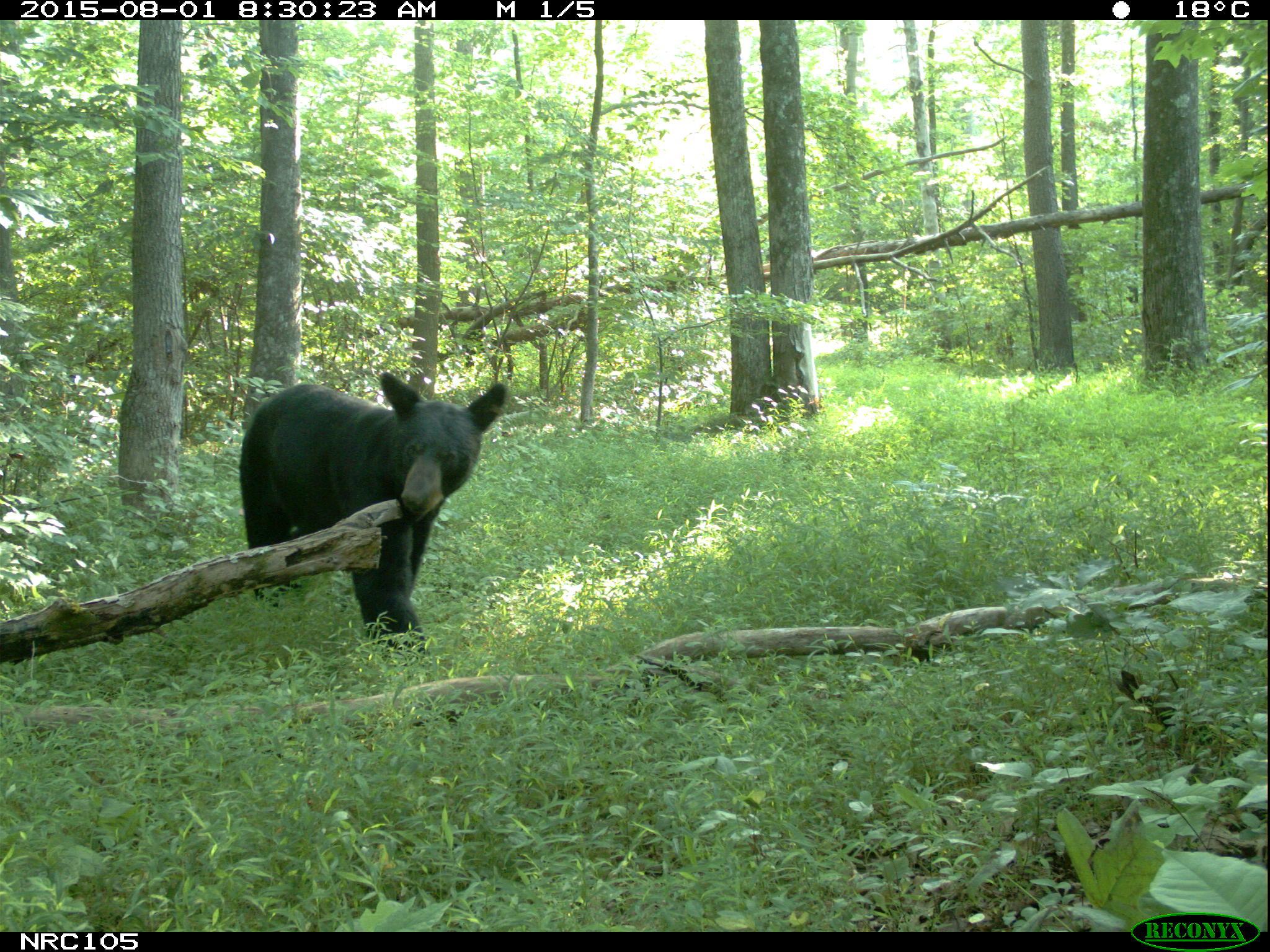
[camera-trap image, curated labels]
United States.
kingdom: Animalia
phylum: Chordata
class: Mammalia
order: Carnivora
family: Ursidae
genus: Ursus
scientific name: Ursus americanus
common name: american black bear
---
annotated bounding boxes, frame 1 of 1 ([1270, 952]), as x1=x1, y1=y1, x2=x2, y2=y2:
American Black Bear: x1=232, y1=353, x2=515, y2=642